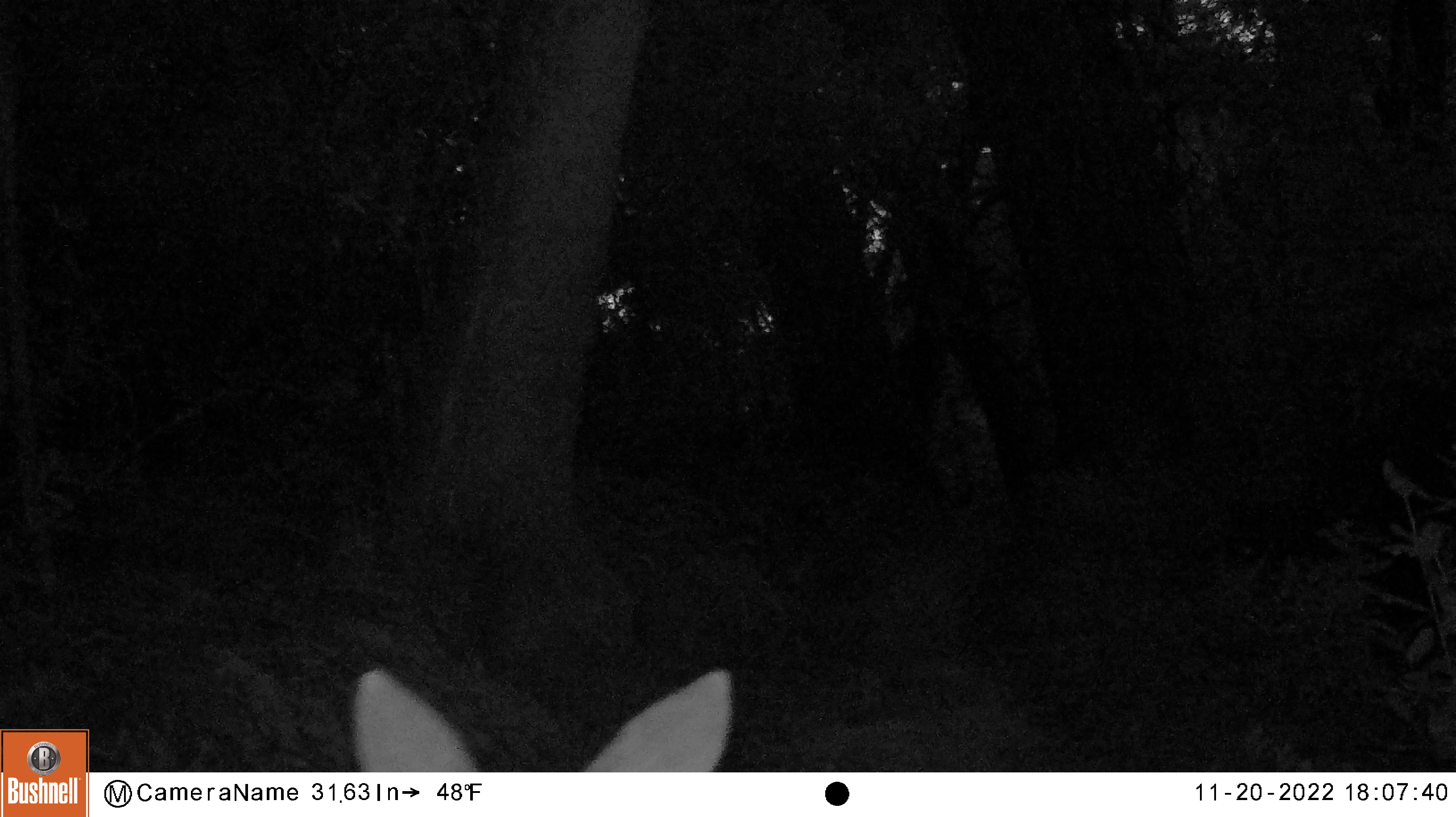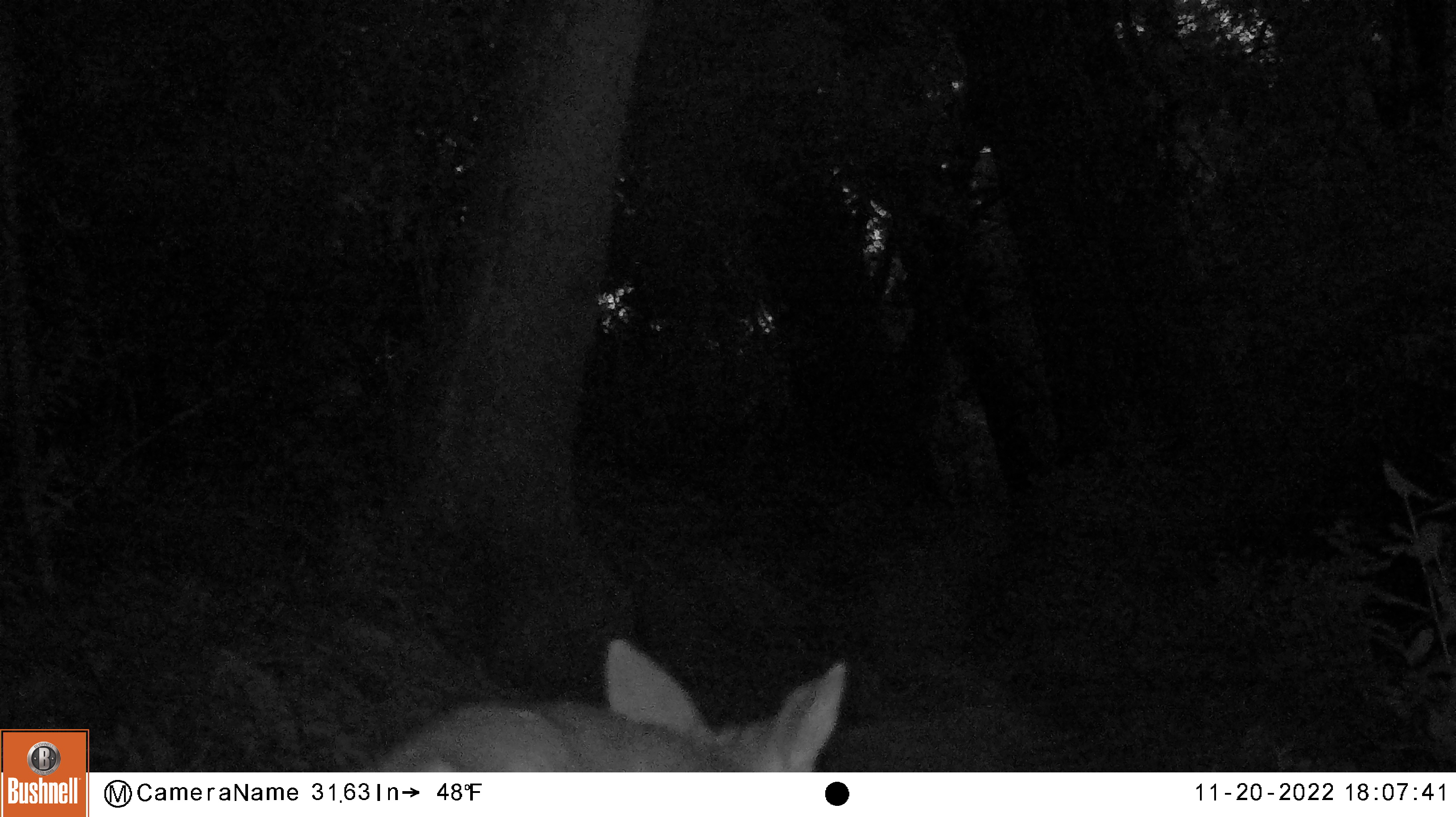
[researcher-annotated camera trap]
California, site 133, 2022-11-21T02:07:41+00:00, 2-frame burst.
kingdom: Animalia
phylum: Chordata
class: Mammalia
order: Artiodactyla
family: Cervidae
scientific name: Cervidae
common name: elk or deer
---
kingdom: Animalia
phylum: Chordata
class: Mammalia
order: Artiodactyla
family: Cervidae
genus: Odocoileus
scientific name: Odocoileus hemionus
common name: mule deer